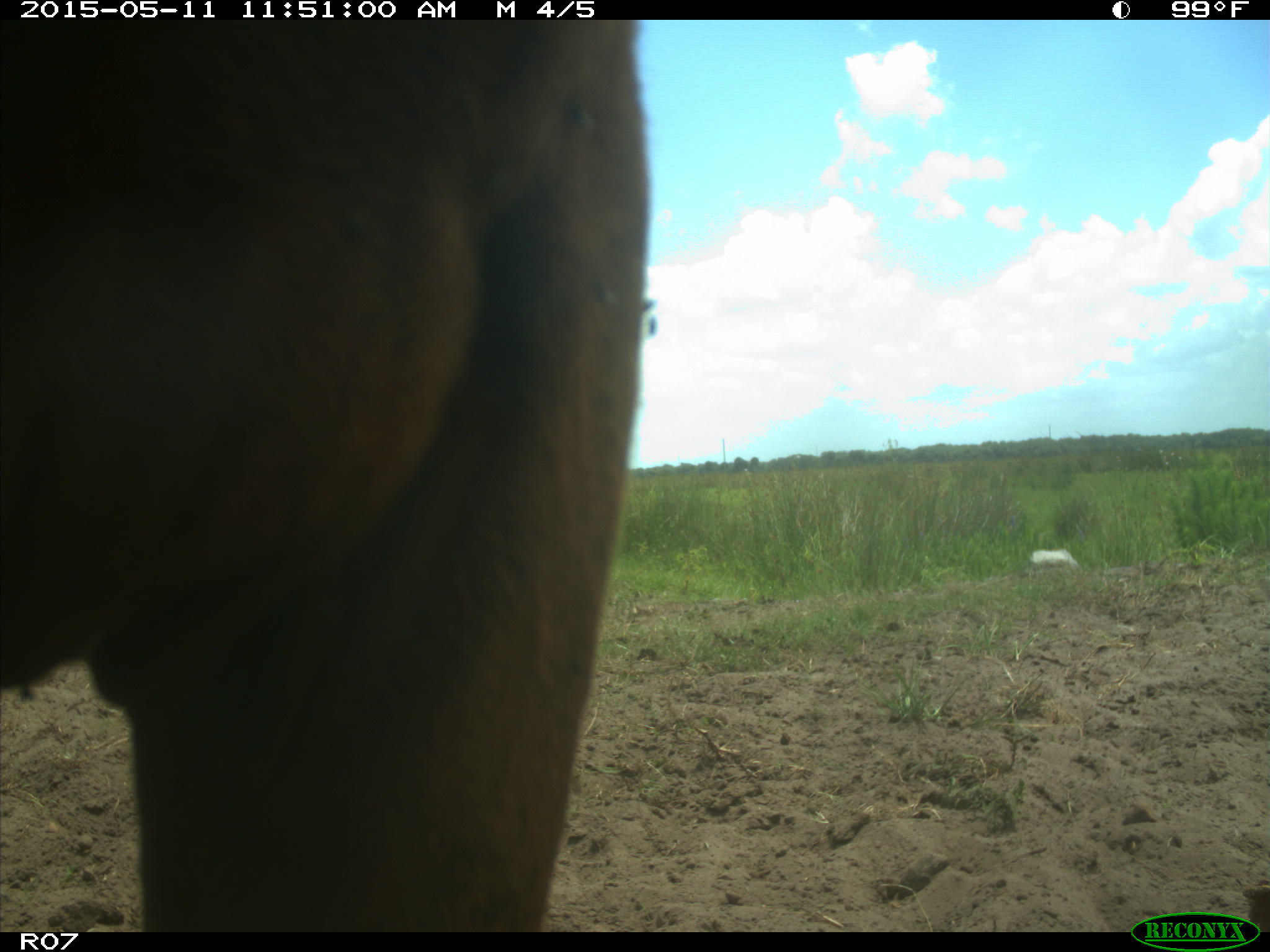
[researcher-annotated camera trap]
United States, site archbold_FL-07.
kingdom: Animalia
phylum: Chordata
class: Mammalia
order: Artiodactyla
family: Bovidae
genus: Bos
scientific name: Bos taurus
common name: domestic cow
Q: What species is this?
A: Bos taurus (domestic cow).